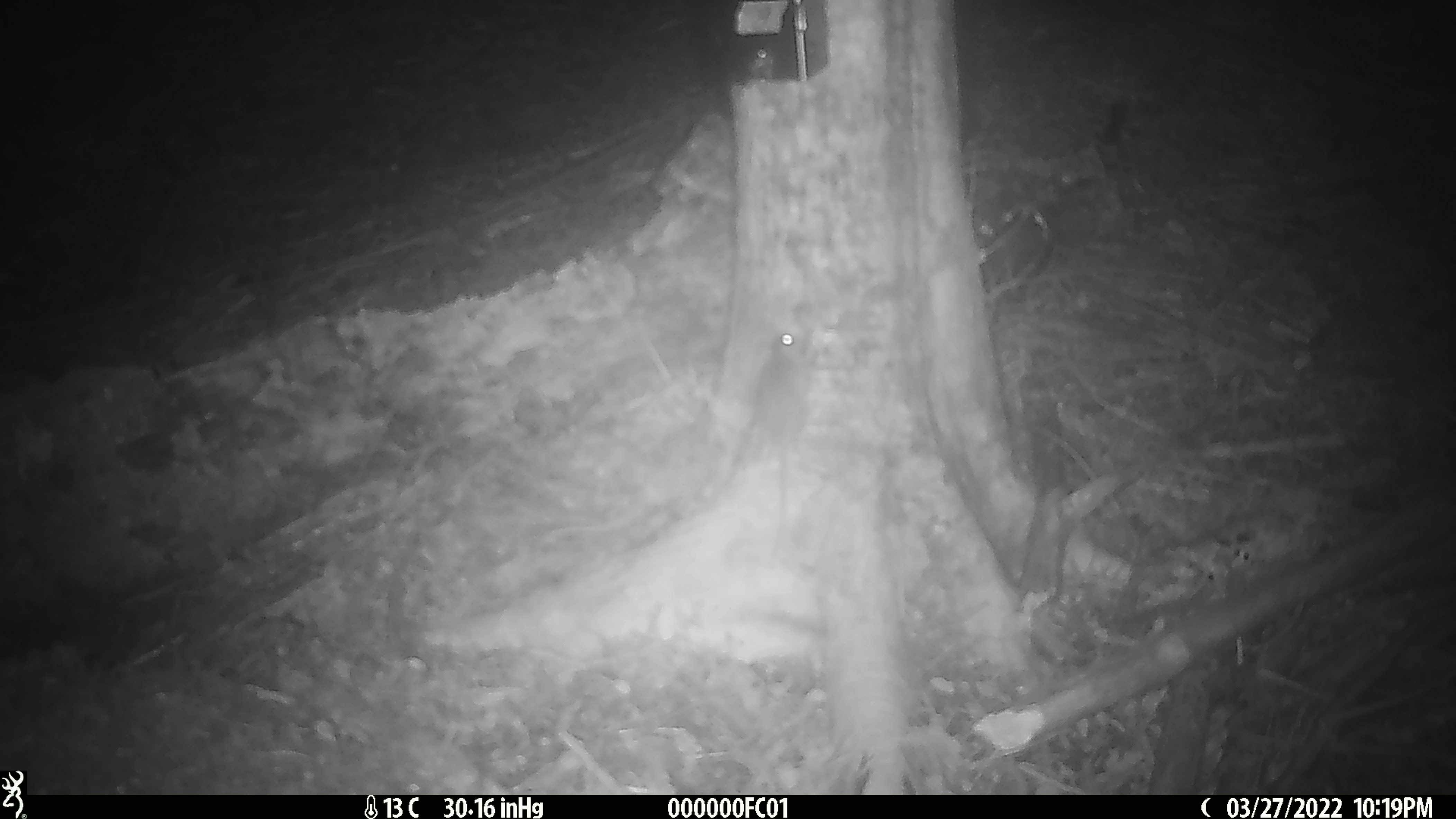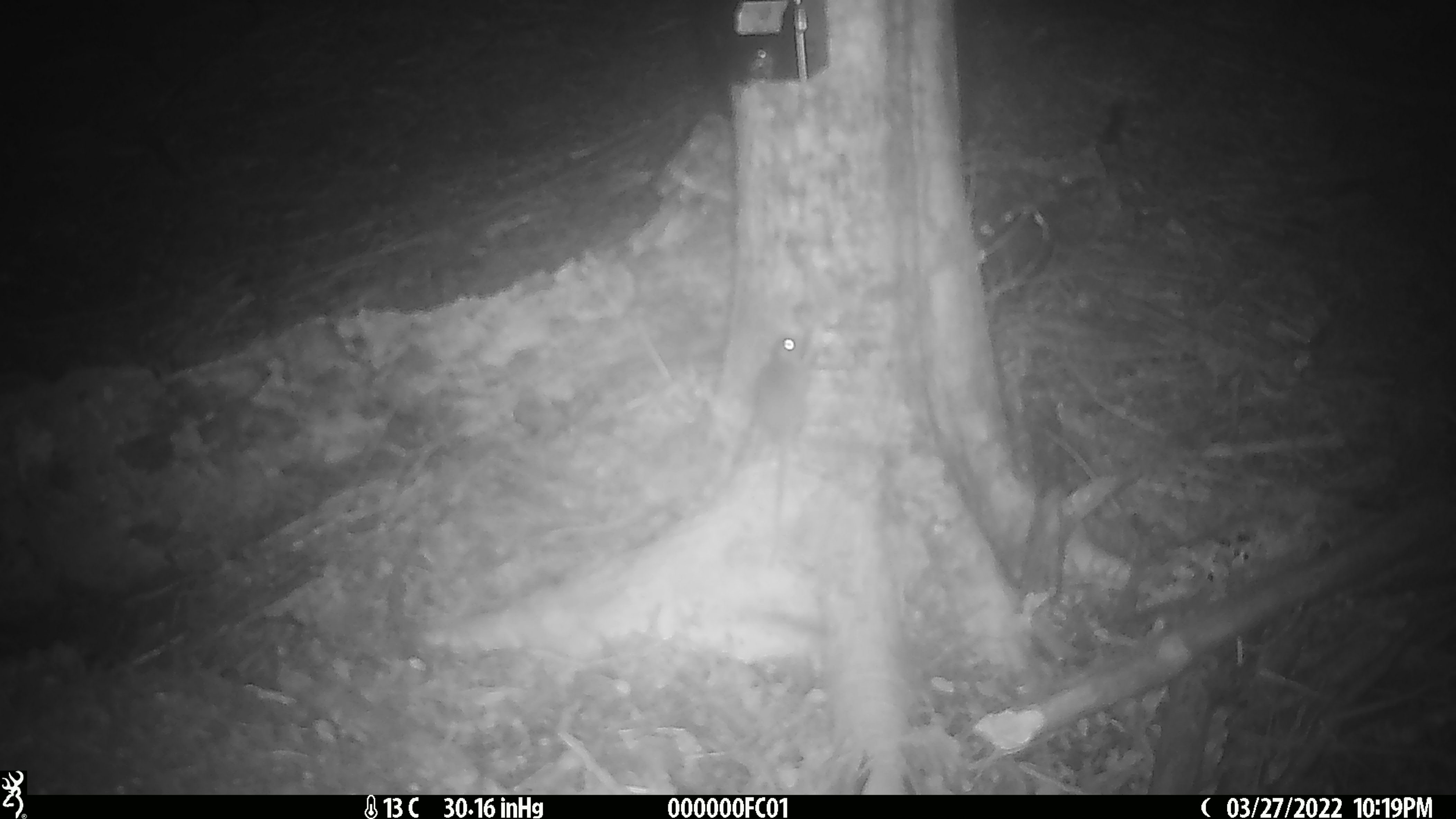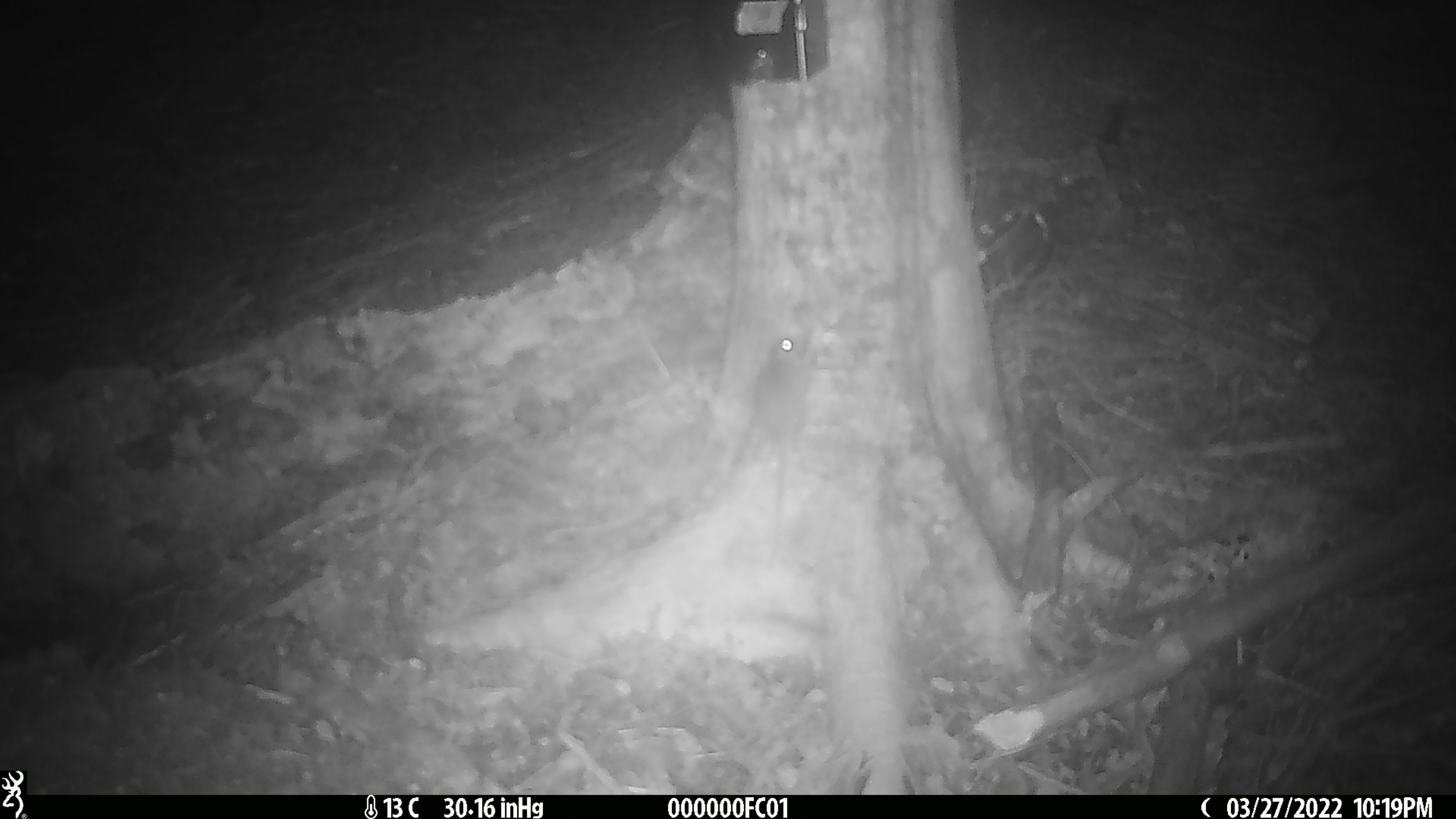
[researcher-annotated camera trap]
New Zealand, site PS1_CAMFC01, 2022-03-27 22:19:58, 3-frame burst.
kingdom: Animalia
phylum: Chordata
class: Mammalia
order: Rodentia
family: Muridae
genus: Mus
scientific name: Mus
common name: mouse